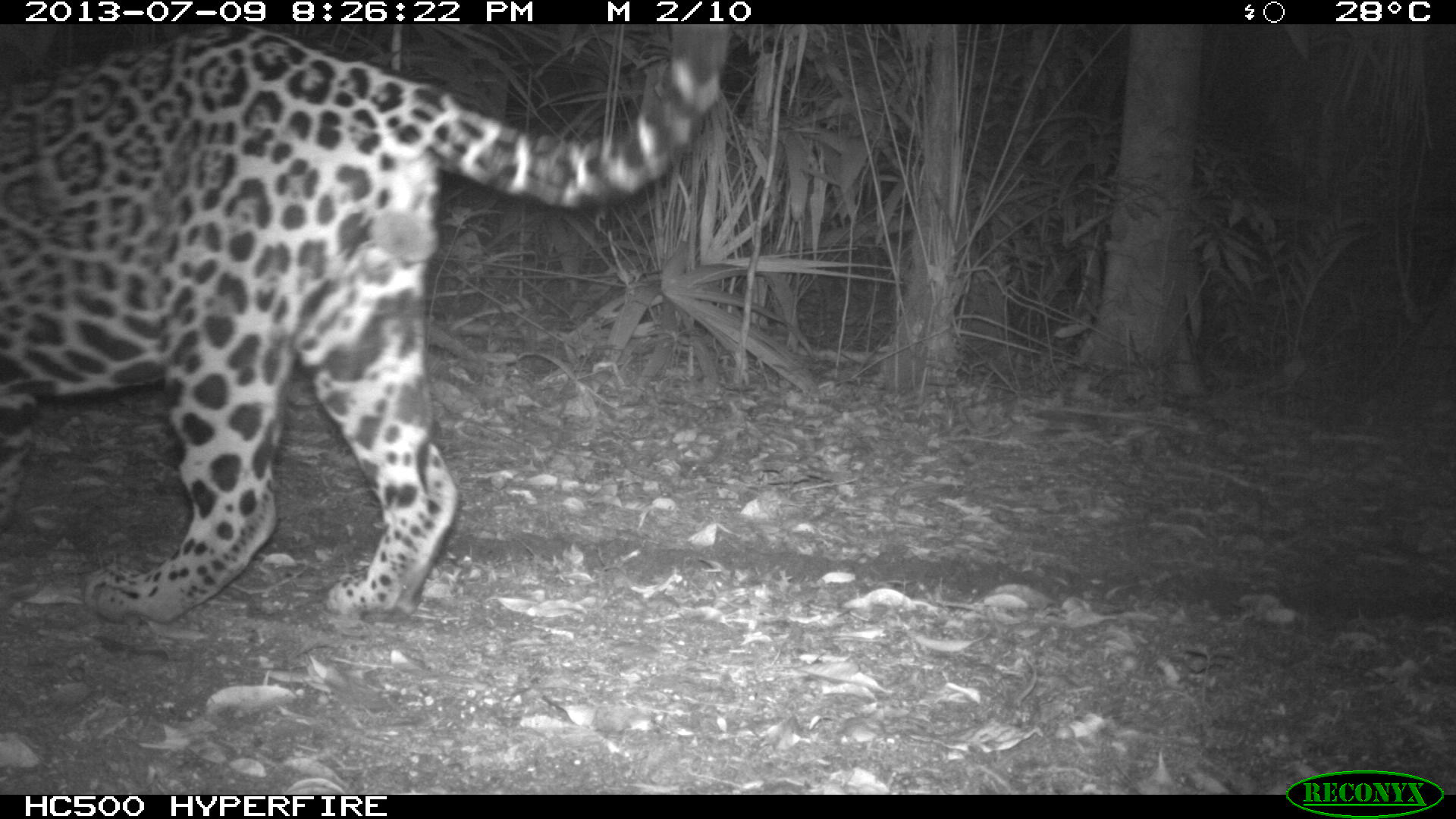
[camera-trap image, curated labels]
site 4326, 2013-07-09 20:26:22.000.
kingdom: Animalia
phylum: Chordata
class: Mammalia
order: Carnivora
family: Felidae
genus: Panthera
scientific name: Panthera onca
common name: jaguar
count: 1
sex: male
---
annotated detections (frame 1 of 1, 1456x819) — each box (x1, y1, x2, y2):
panthera onca: (0, 24, 731, 624)